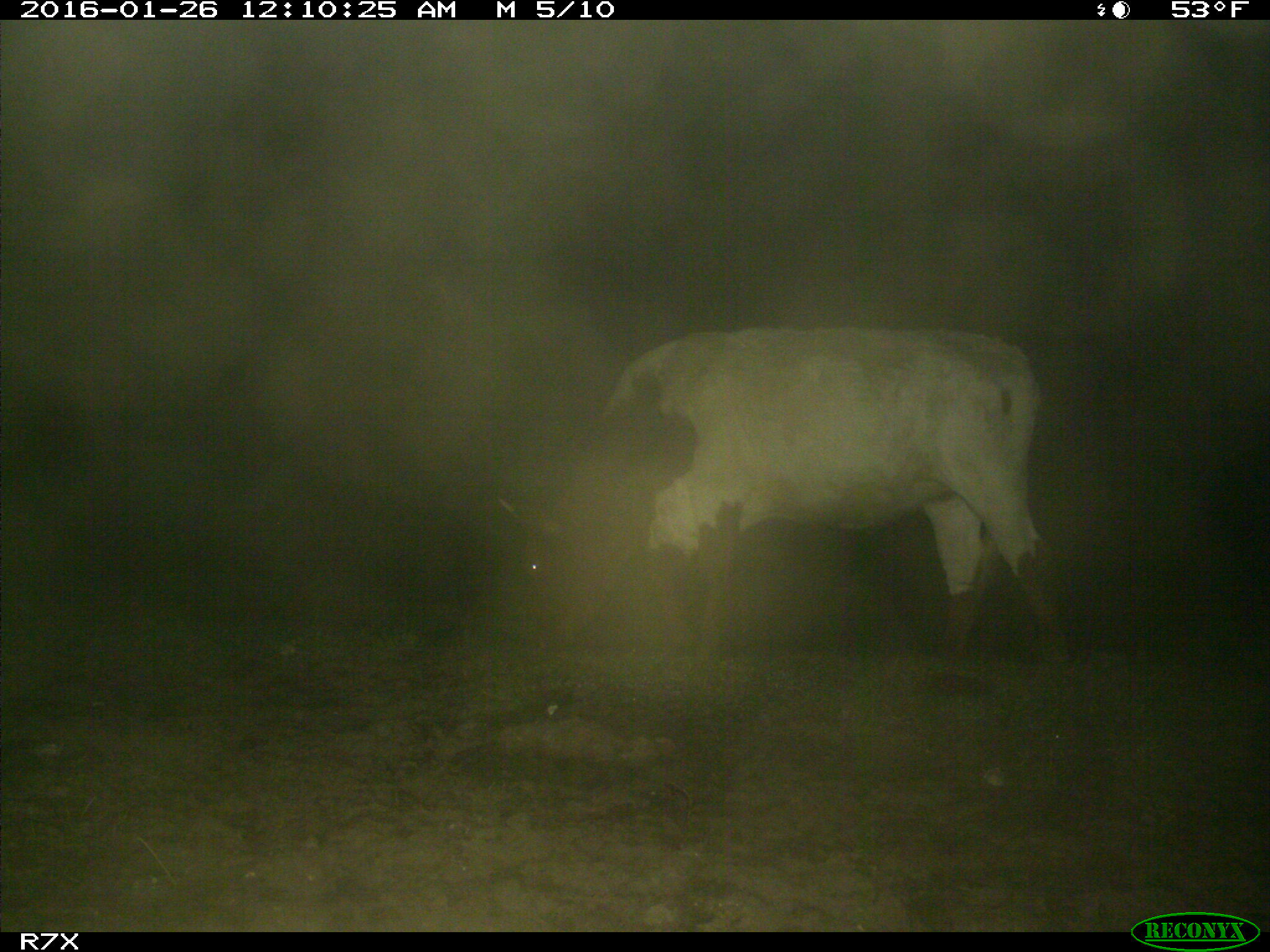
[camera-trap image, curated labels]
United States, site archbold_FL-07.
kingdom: Animalia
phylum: Chordata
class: Mammalia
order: Artiodactyla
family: Bovidae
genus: Bos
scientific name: Bos taurus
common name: domestic cow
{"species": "Bos taurus (domestic cow)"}